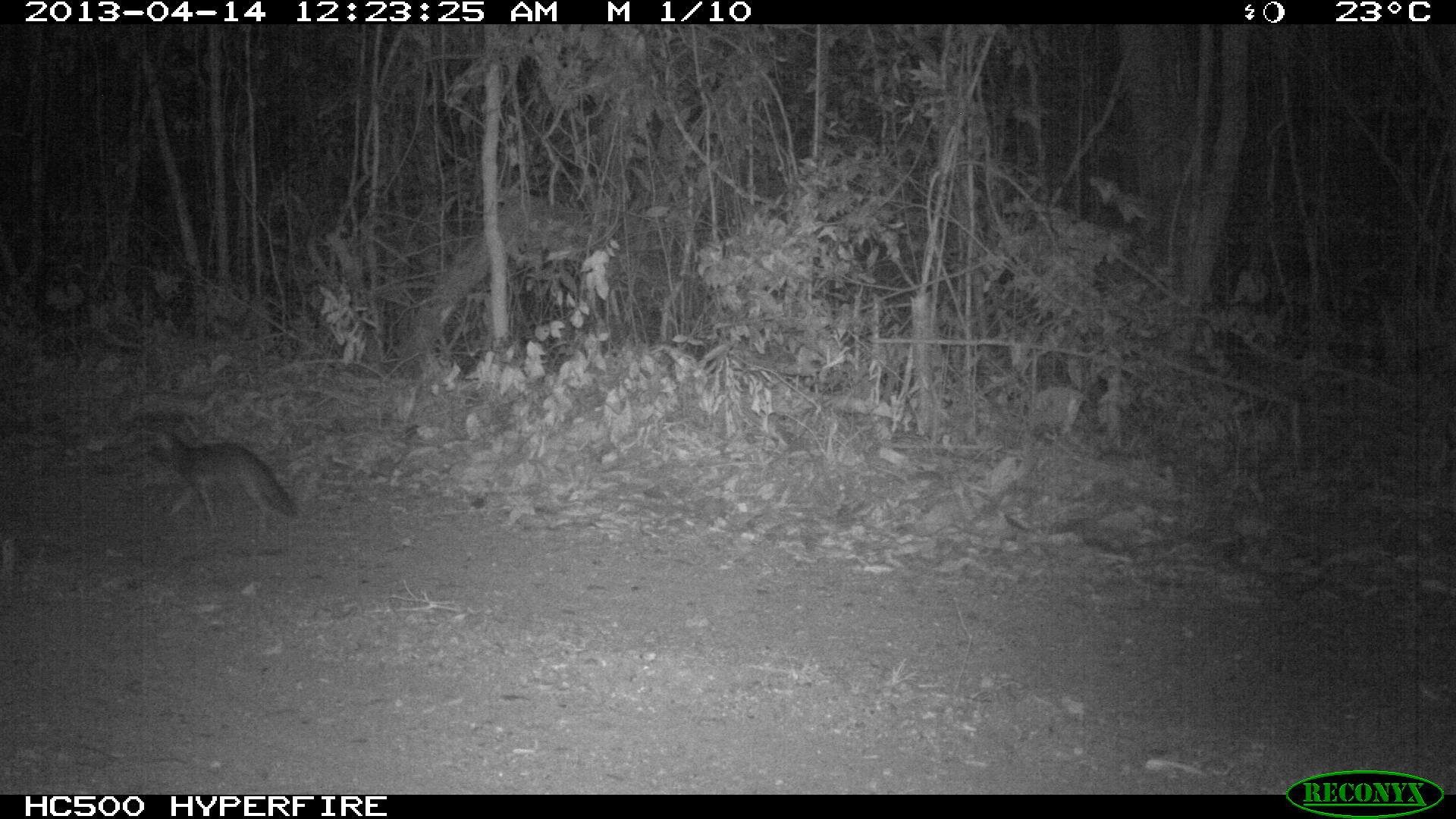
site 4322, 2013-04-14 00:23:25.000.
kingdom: Animalia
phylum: Chordata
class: Mammalia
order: Carnivora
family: Canidae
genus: Urocyon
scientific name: Urocyon cinereoargenteus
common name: gray fox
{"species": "Urocyon cinereoargenteus (gray fox)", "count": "1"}